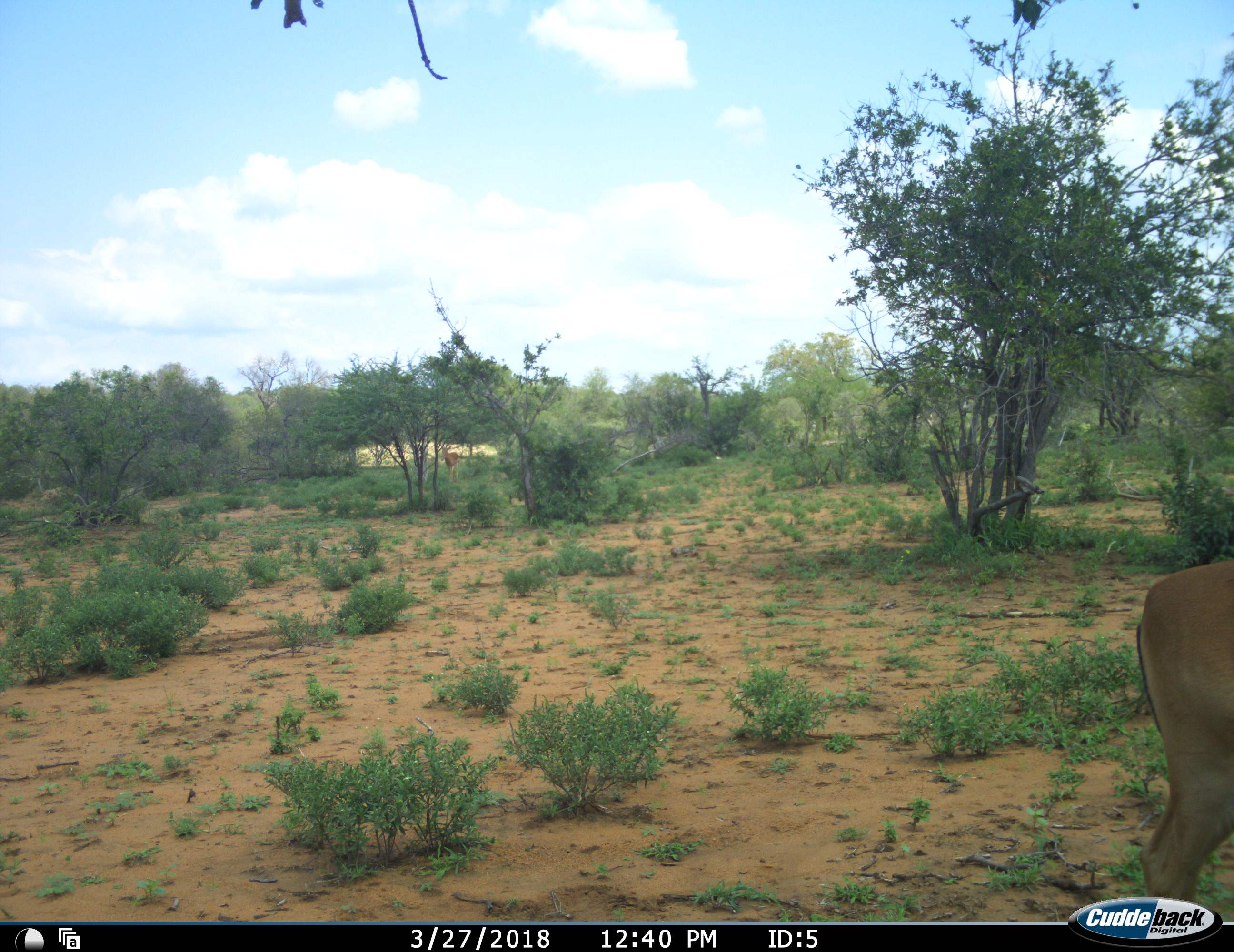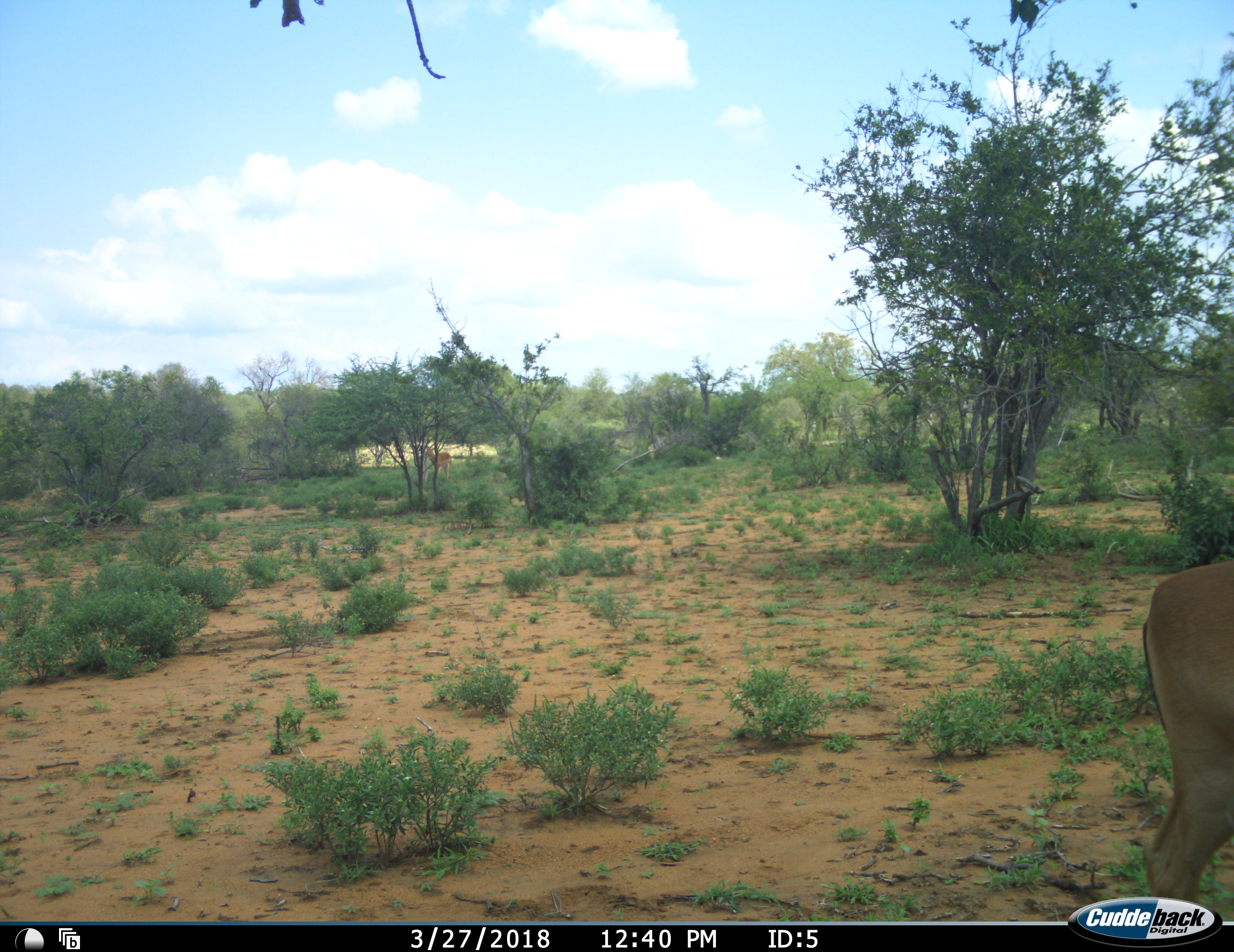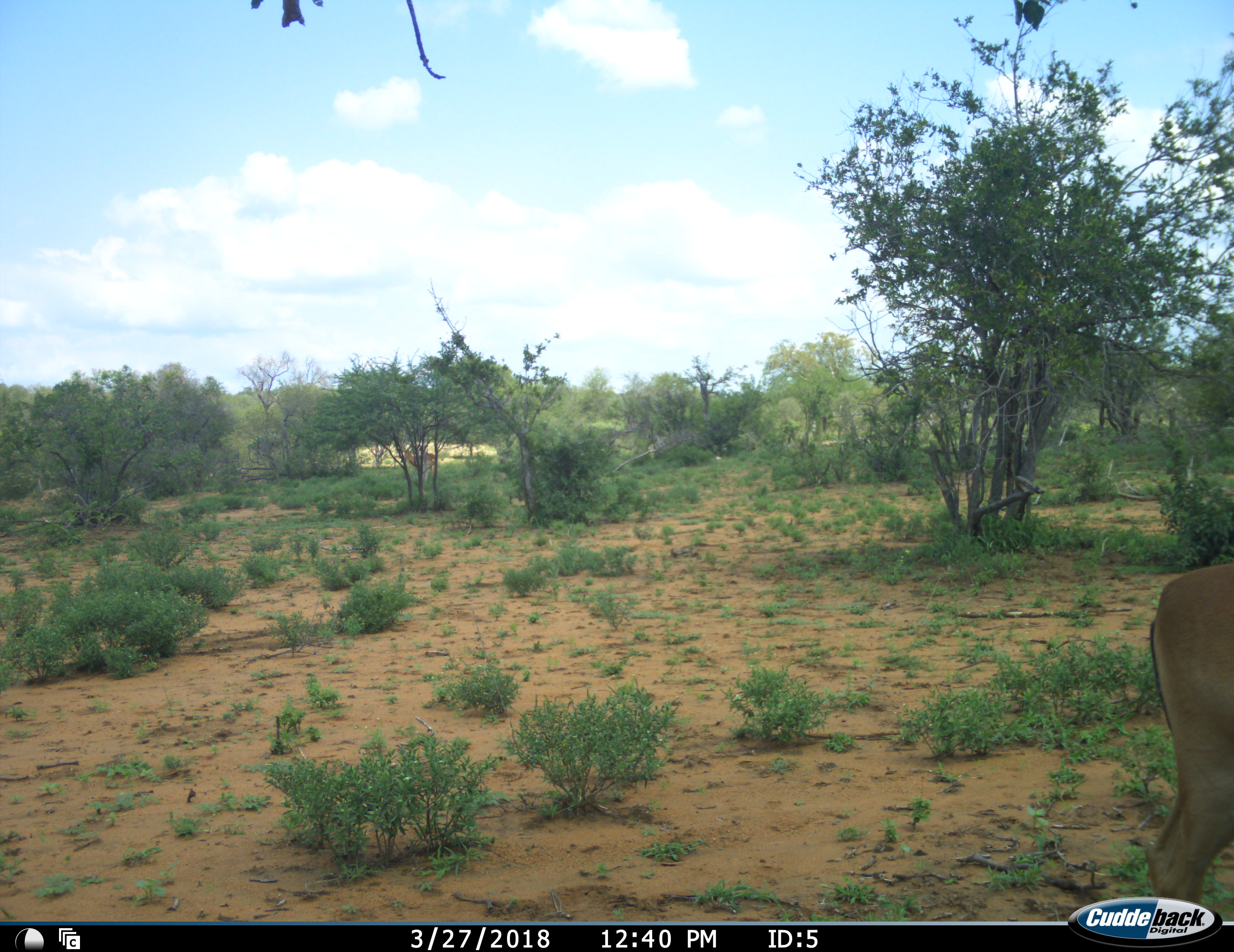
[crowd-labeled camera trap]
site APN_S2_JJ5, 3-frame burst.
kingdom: Animalia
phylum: Chordata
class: Mammalia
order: Artiodactyla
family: Bovidae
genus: Aepyceros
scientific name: Aepyceros melampus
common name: impala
Impala (Aepyceros melampus), count 2. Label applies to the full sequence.